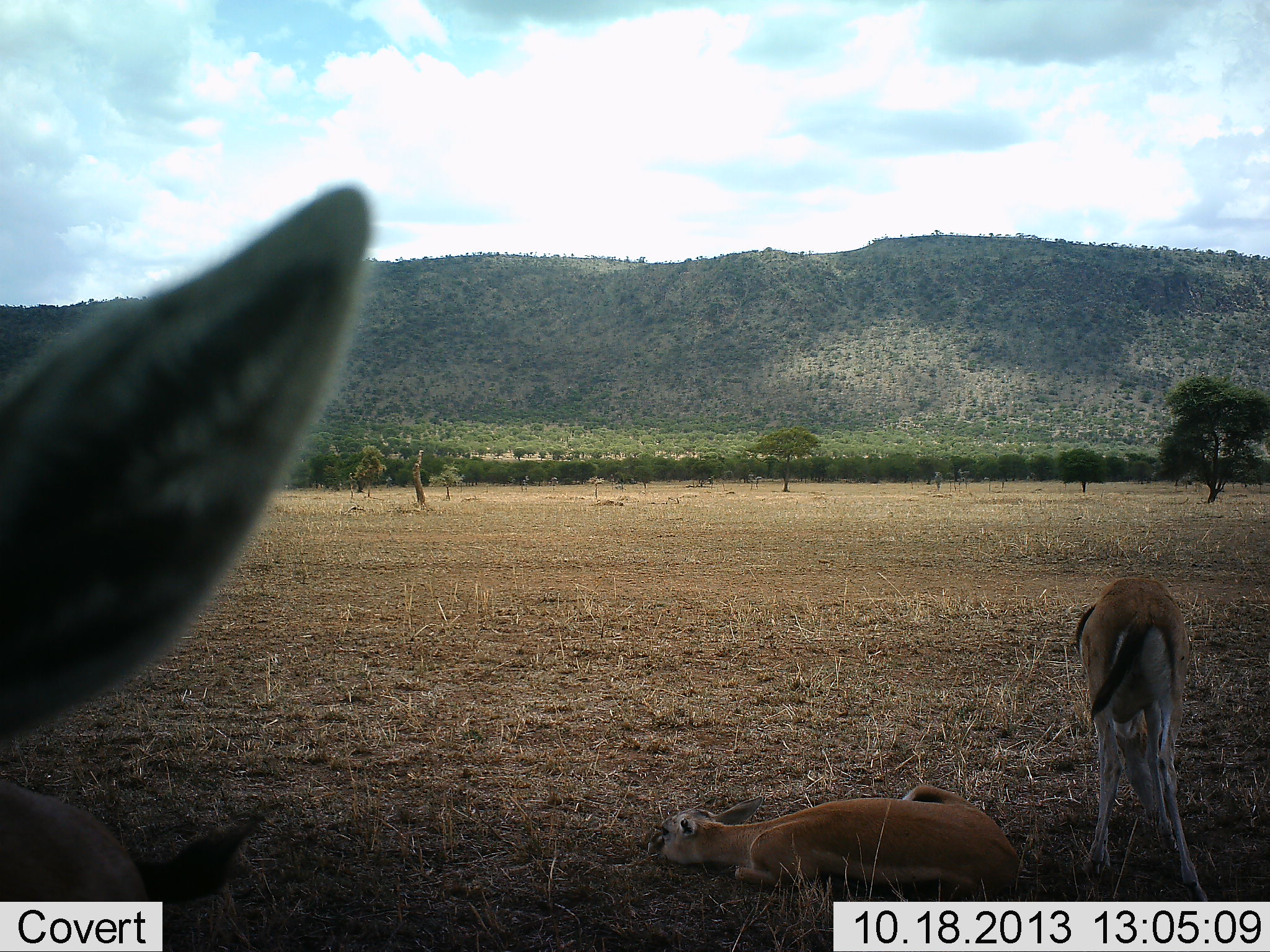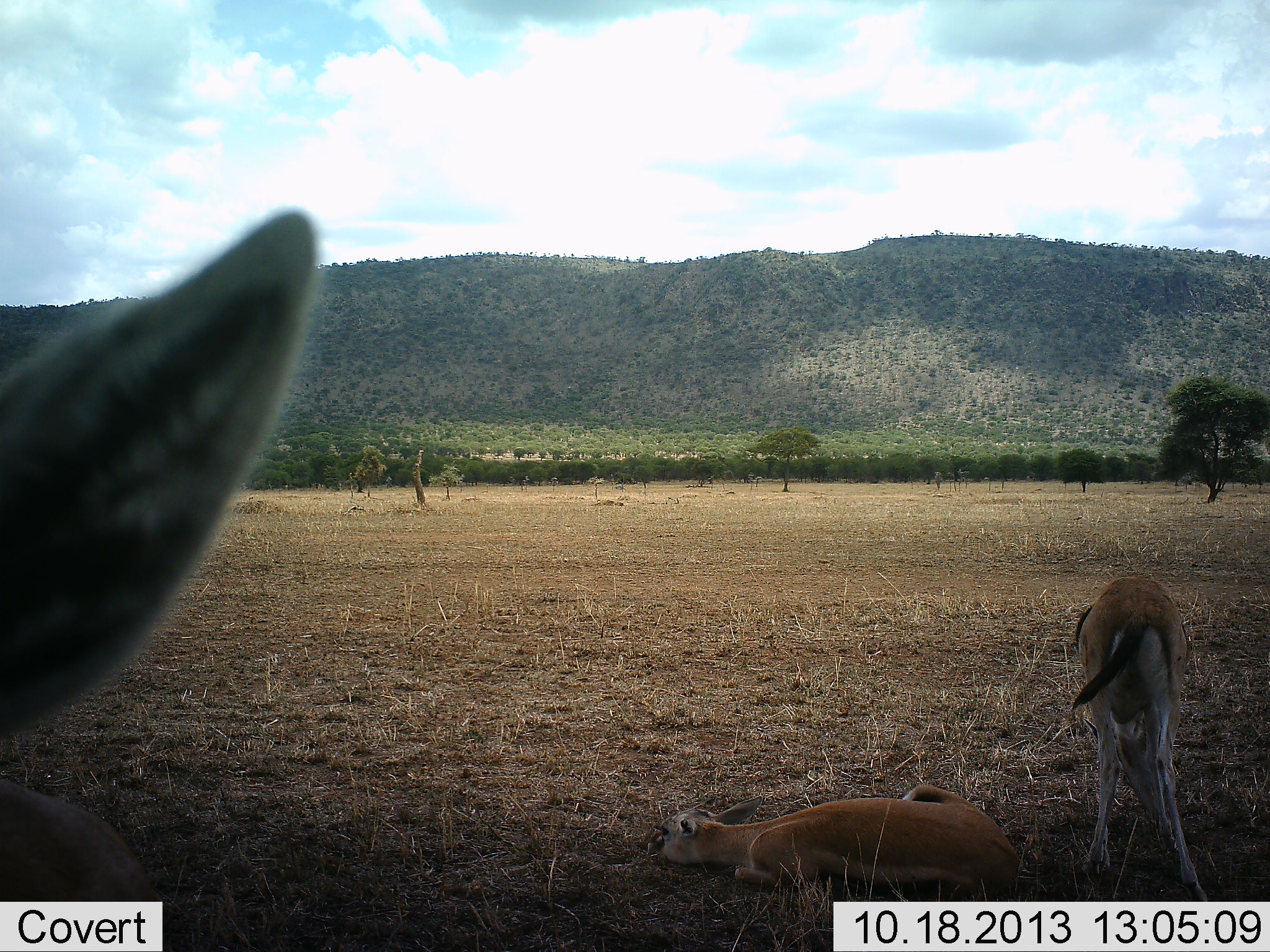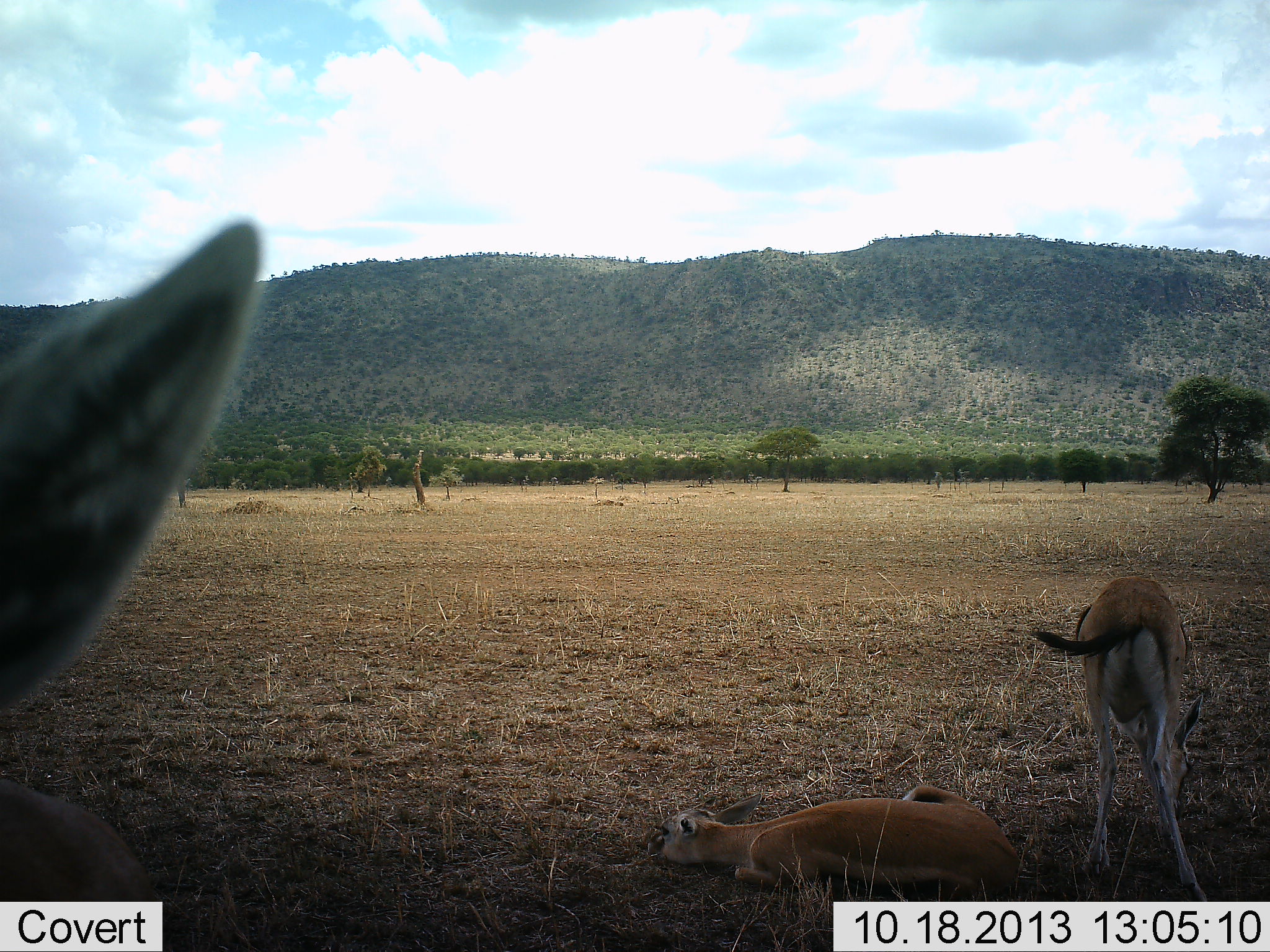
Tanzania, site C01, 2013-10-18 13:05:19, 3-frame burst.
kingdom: Animalia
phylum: Chordata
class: Mammalia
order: Artiodactyla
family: Bovidae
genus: Eudorcas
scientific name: Eudorcas thomsonii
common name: thomson's gazelle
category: gazellethomsons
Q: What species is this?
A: Gazellethomsons (thomson's gazelle) (Eudorcas thomsonii).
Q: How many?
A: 3.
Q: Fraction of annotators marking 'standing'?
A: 70%.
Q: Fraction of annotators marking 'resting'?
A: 100%.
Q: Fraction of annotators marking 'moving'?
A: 0%.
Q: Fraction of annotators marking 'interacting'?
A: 0%.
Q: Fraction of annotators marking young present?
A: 10%.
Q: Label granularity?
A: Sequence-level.